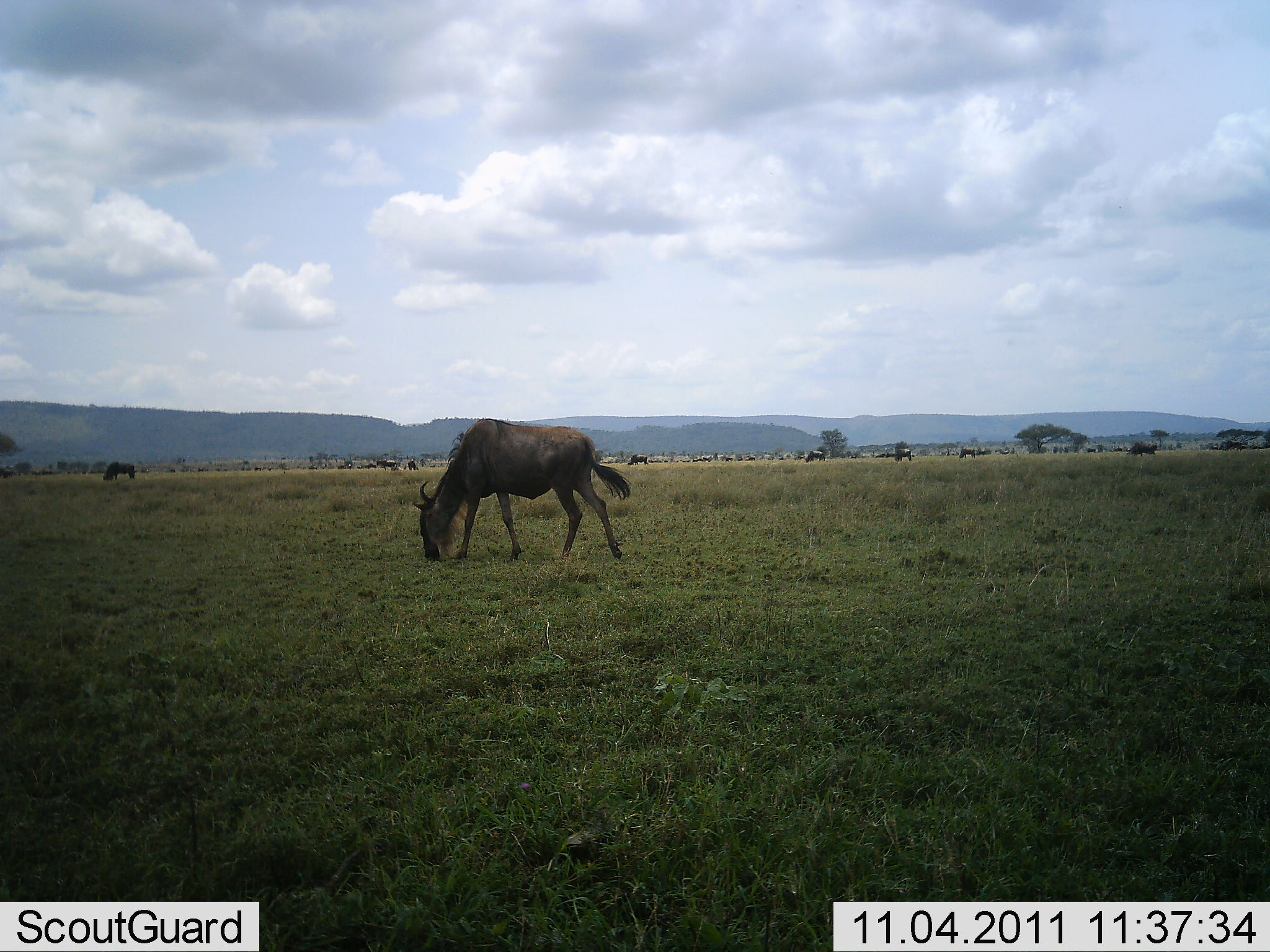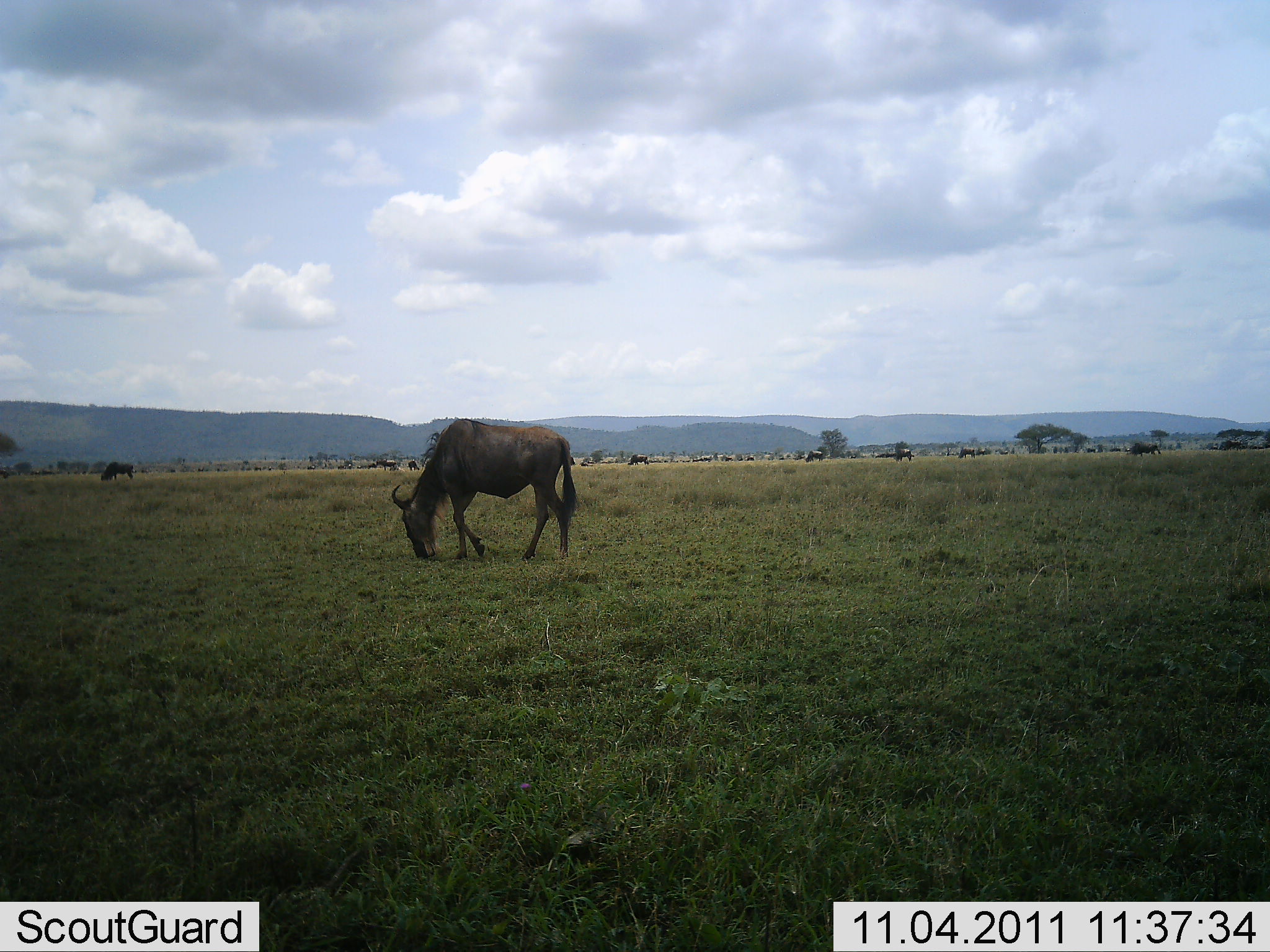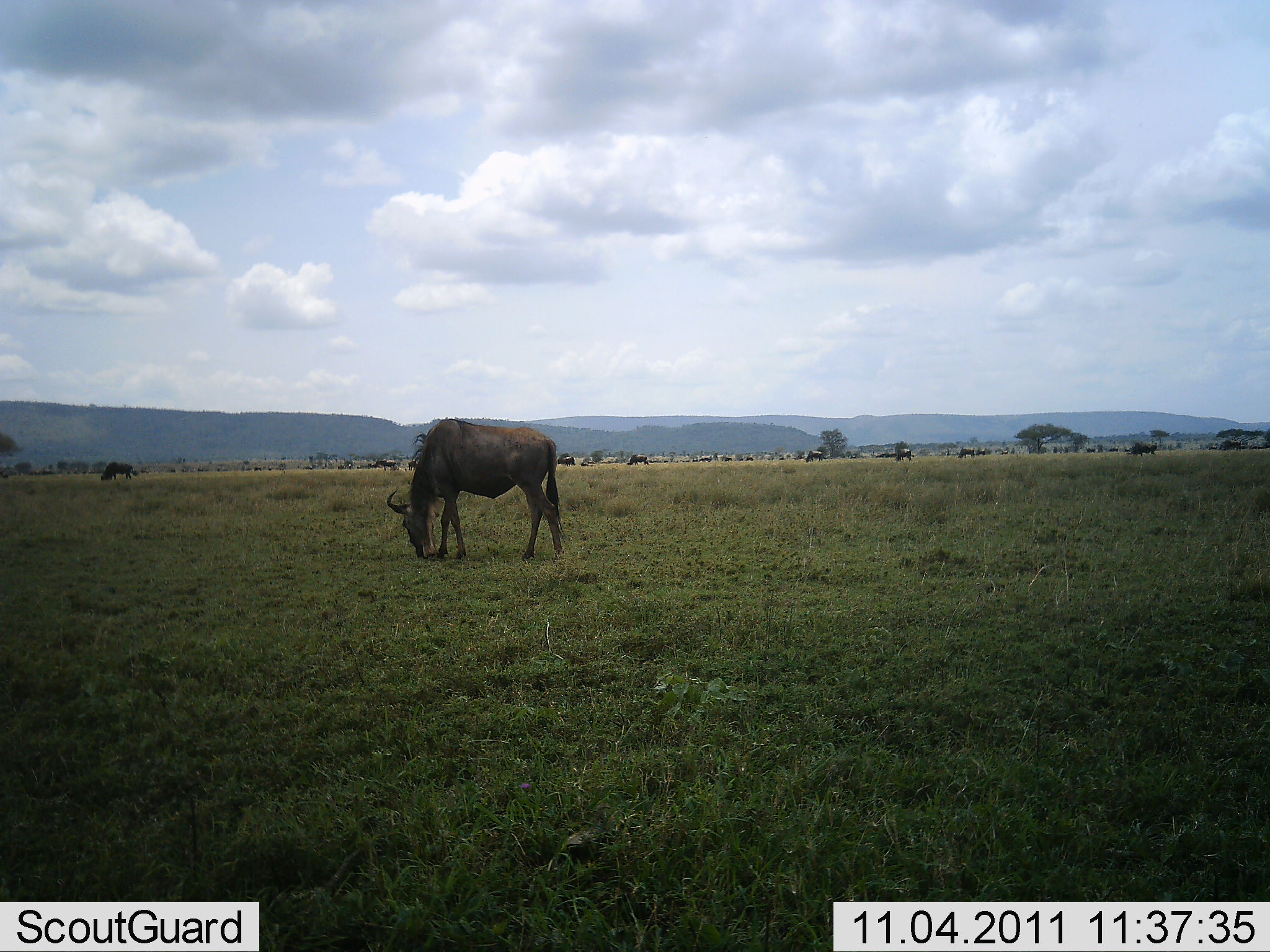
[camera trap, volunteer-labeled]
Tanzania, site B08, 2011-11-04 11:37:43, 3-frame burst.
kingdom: Animalia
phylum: Chordata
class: Mammalia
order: Artiodactyla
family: Bovidae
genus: Connochaetes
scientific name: Connochaetes taurinus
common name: blue wildebeest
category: wildebeest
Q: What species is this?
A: Wildebeest (blue wildebeest) (Connochaetes taurinus).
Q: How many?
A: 2.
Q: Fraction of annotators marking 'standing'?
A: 15%.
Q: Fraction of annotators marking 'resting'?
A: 0%.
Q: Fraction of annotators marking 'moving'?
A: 23%.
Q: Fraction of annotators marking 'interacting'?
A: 0%.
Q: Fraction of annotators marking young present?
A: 0%.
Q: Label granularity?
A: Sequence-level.